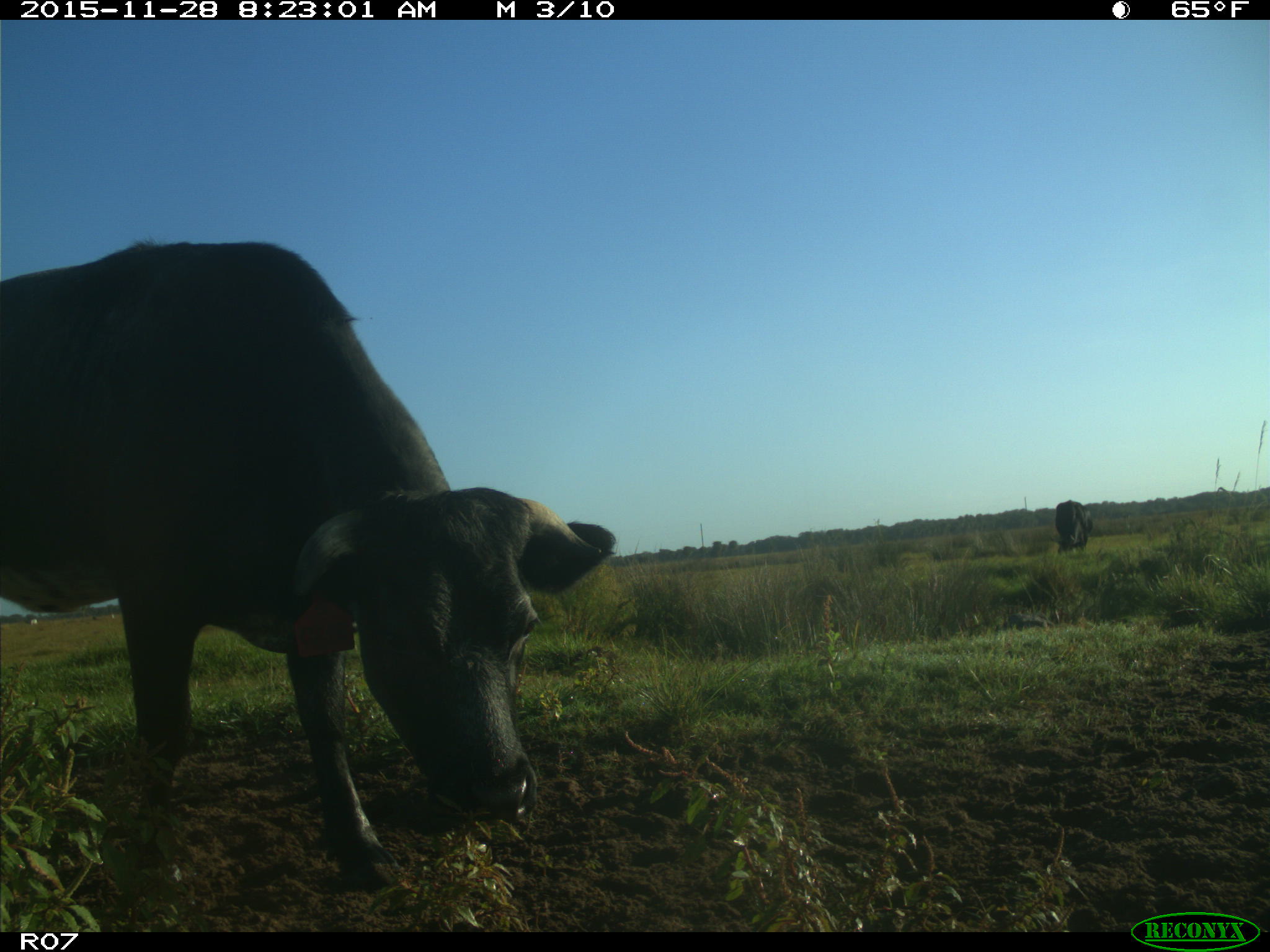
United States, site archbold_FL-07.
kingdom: Animalia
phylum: Chordata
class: Mammalia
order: Artiodactyla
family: Bovidae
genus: Bos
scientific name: Bos taurus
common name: domestic cow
Bos taurus (domestic cow).